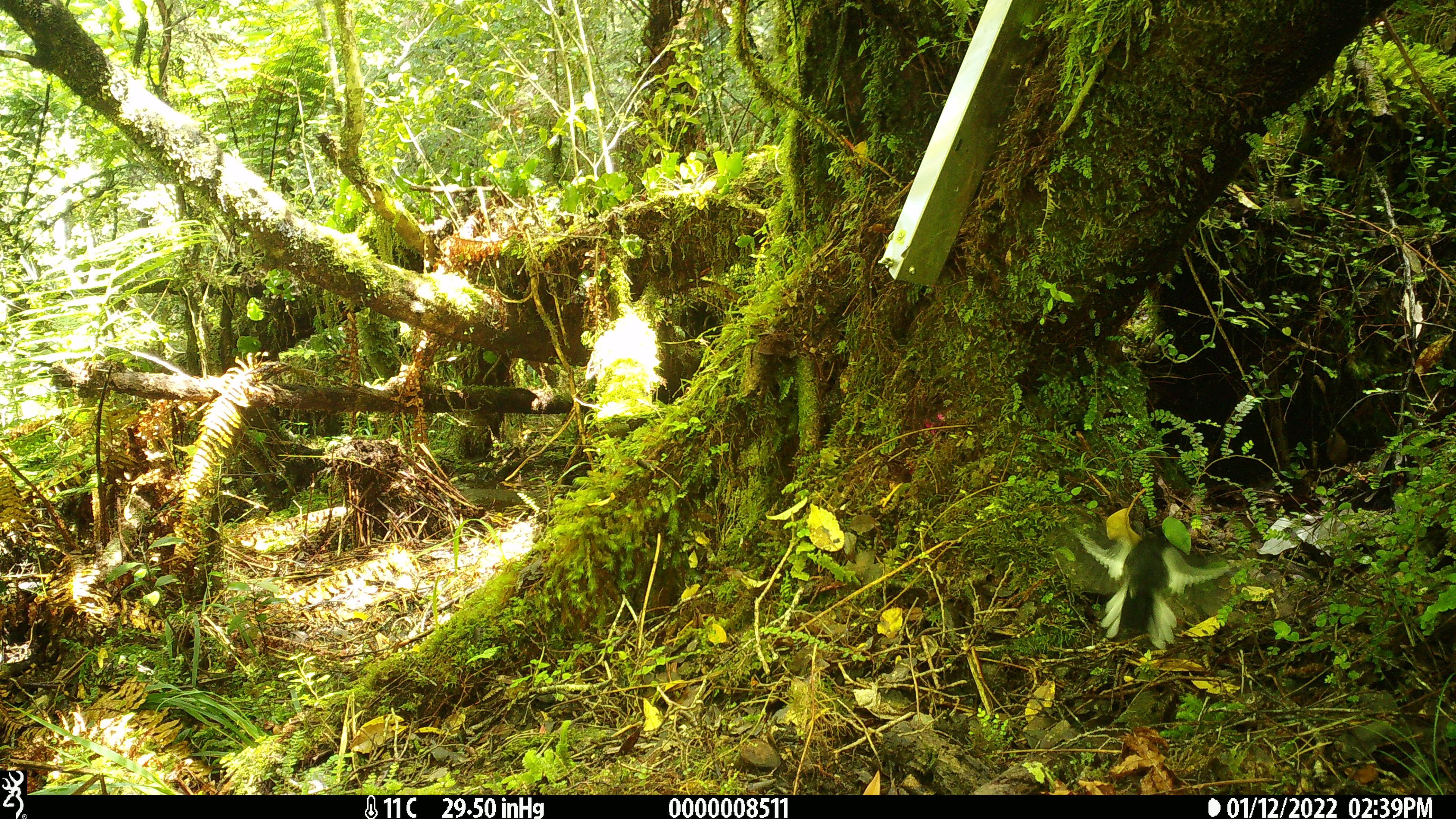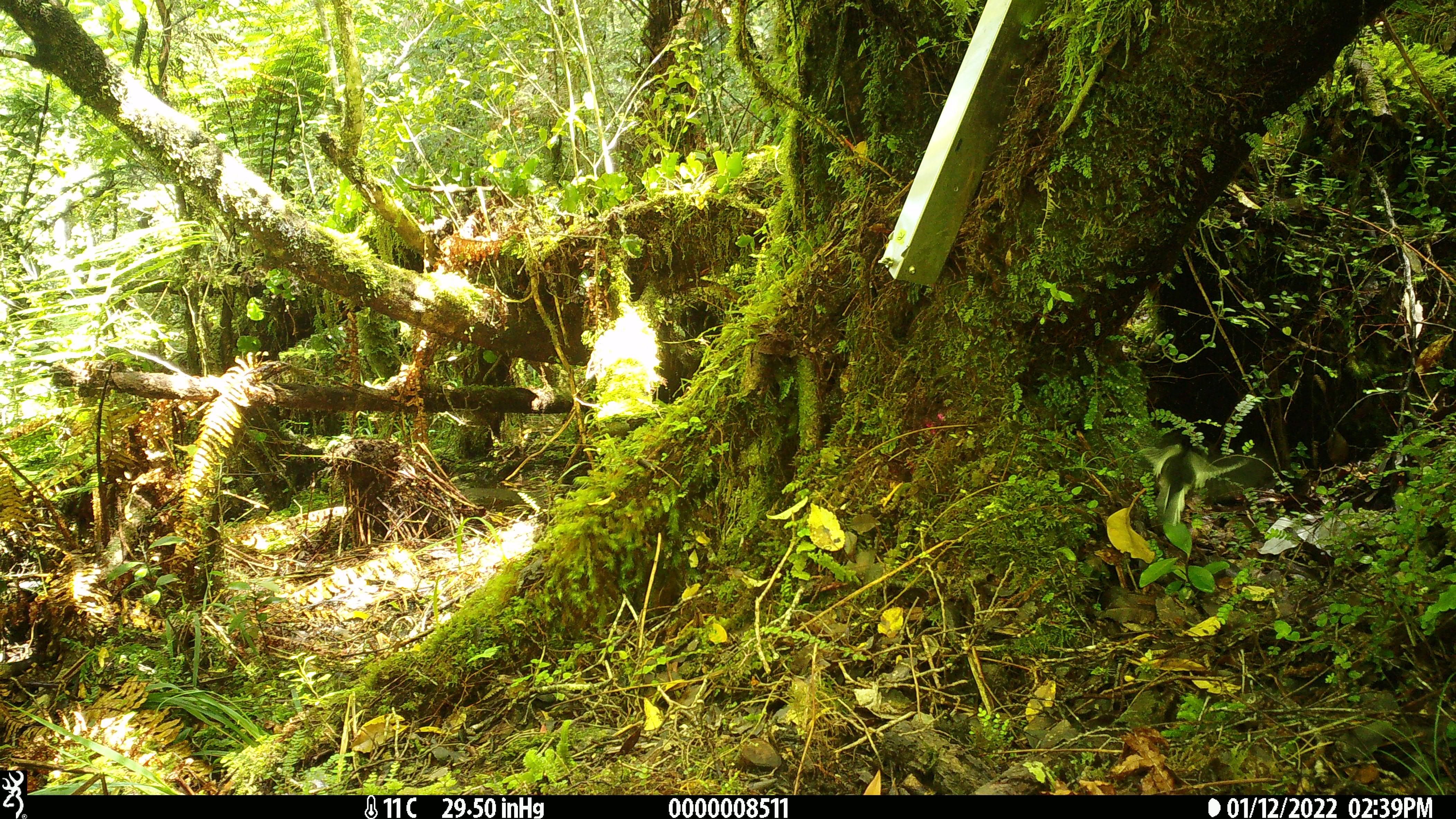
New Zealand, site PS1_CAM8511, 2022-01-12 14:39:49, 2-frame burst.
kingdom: Animalia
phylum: Chordata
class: Aves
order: Passeriformes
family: Petroicidae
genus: Petroica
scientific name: Petroica macrocephala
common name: tomtit